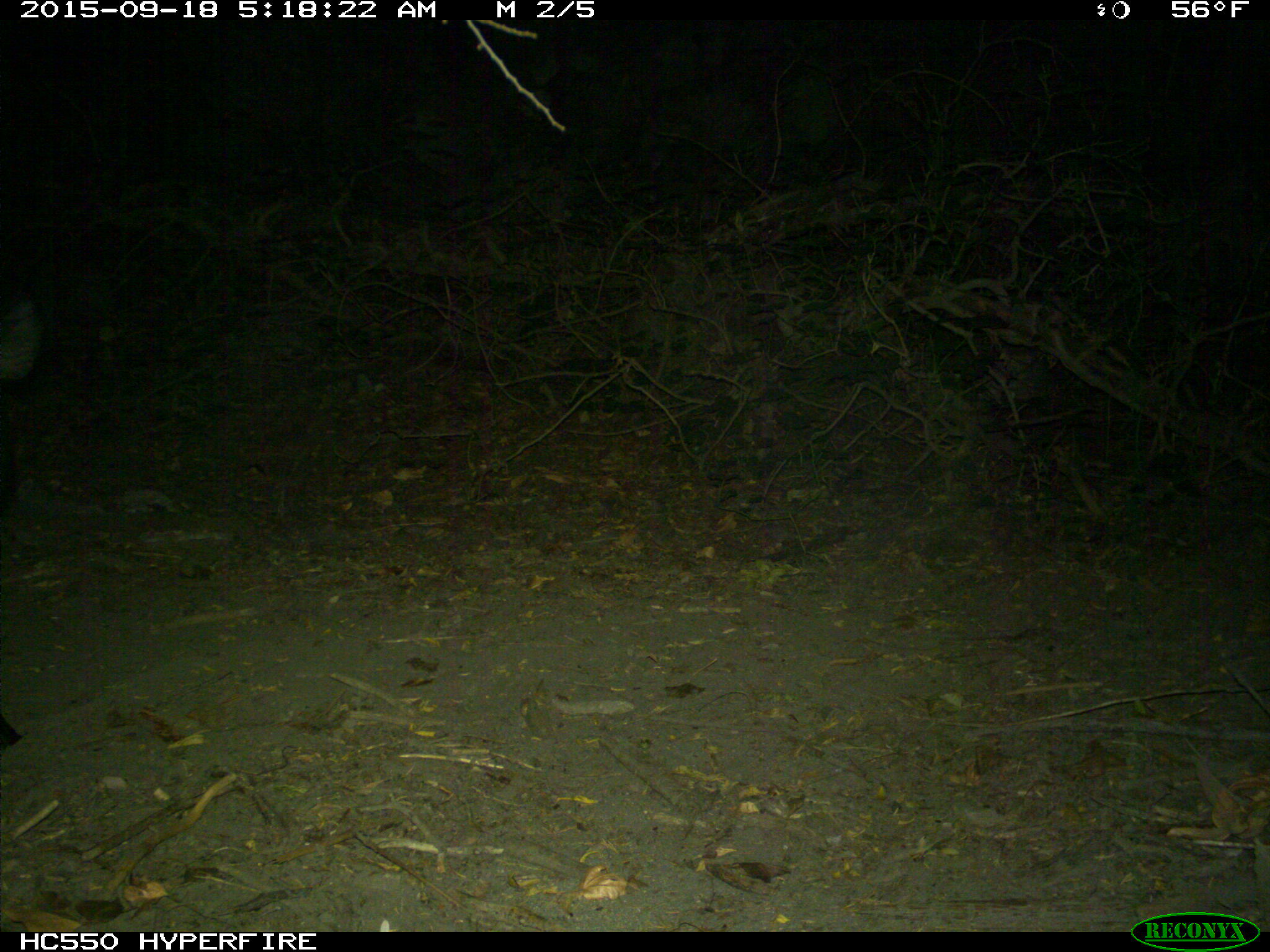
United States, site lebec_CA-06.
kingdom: Animalia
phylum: Chordata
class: Mammalia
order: Artiodactyla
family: Suidae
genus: Sus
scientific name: Sus scrofa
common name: wild boar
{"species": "Sus scrofa (wild boar)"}